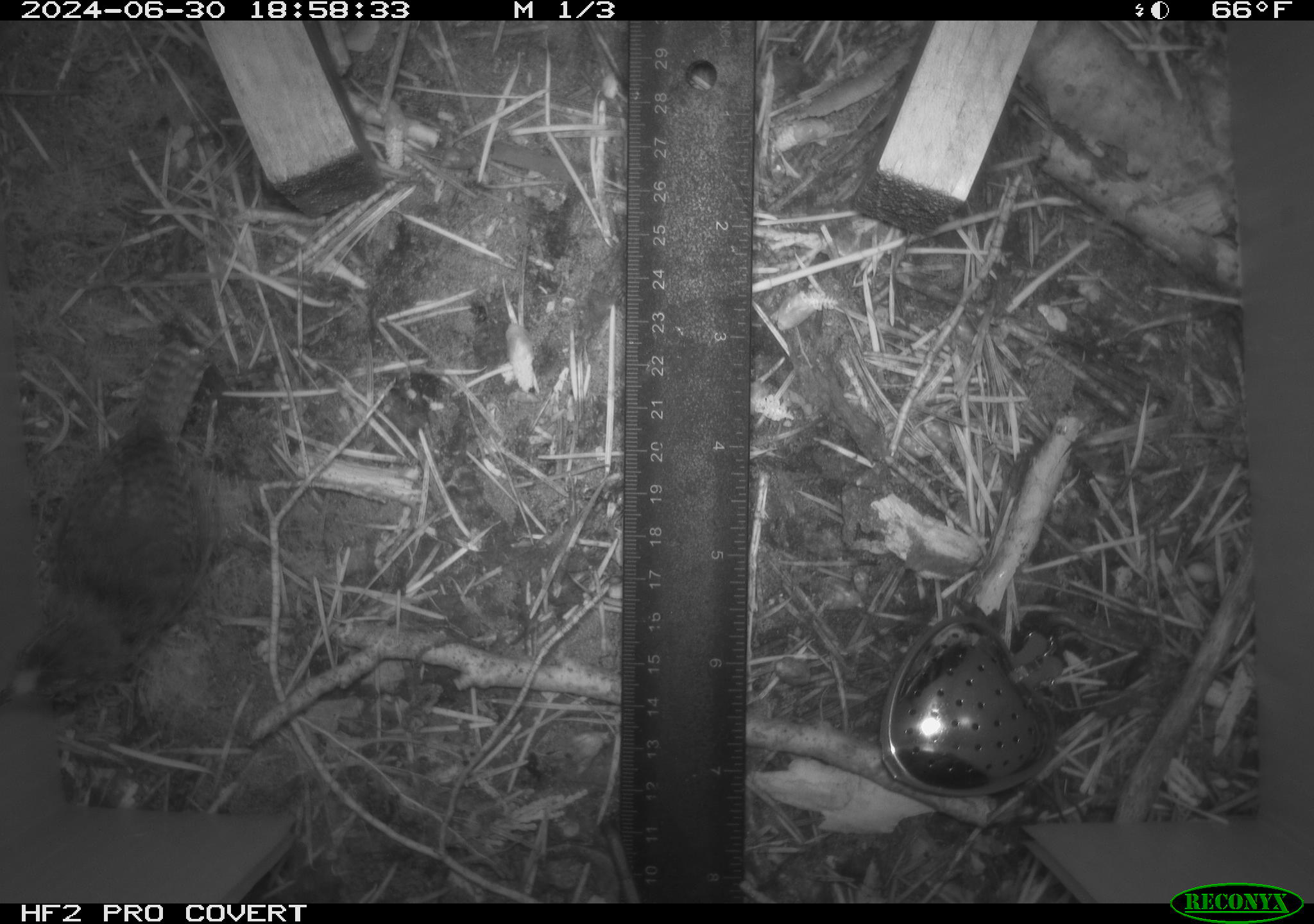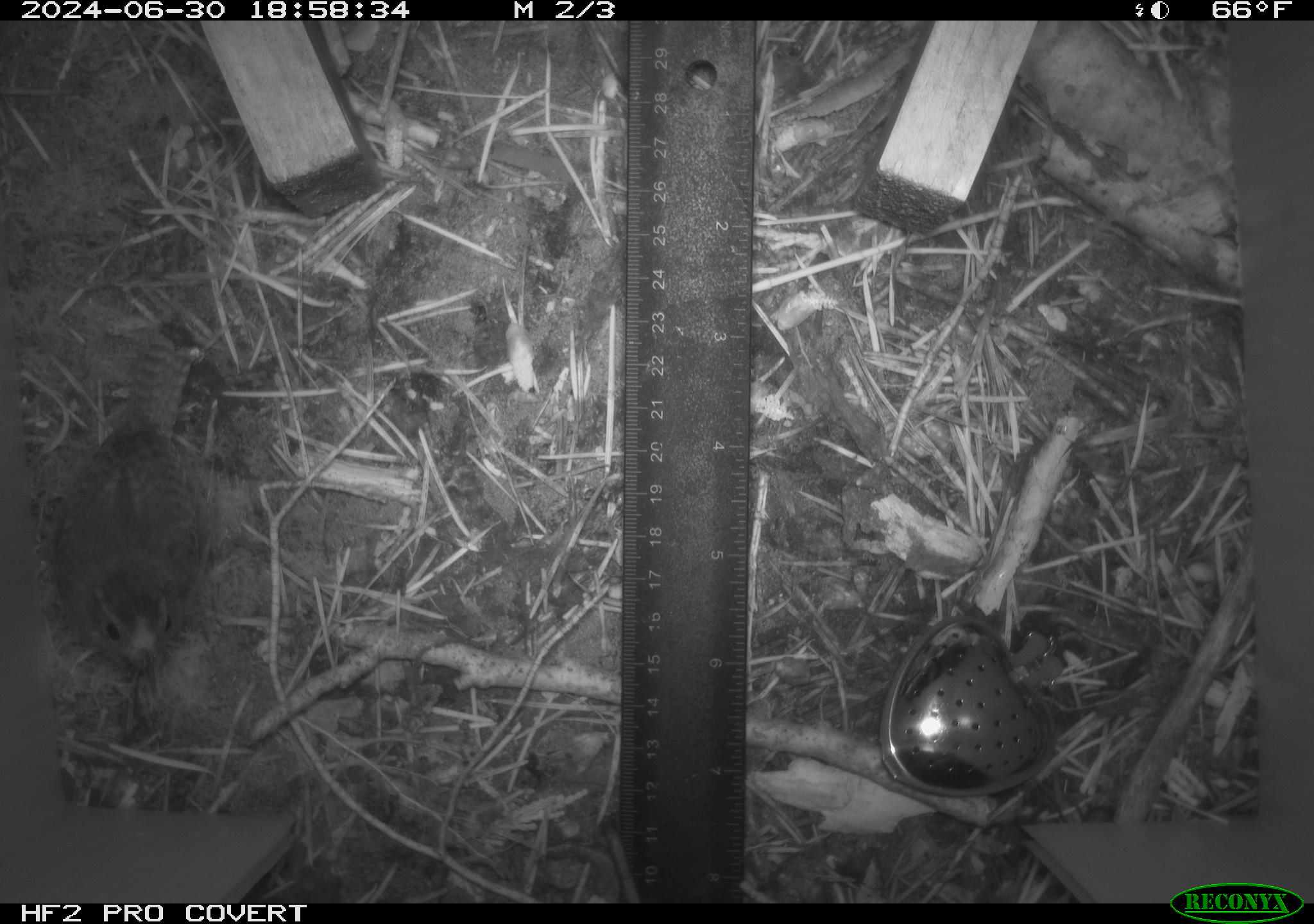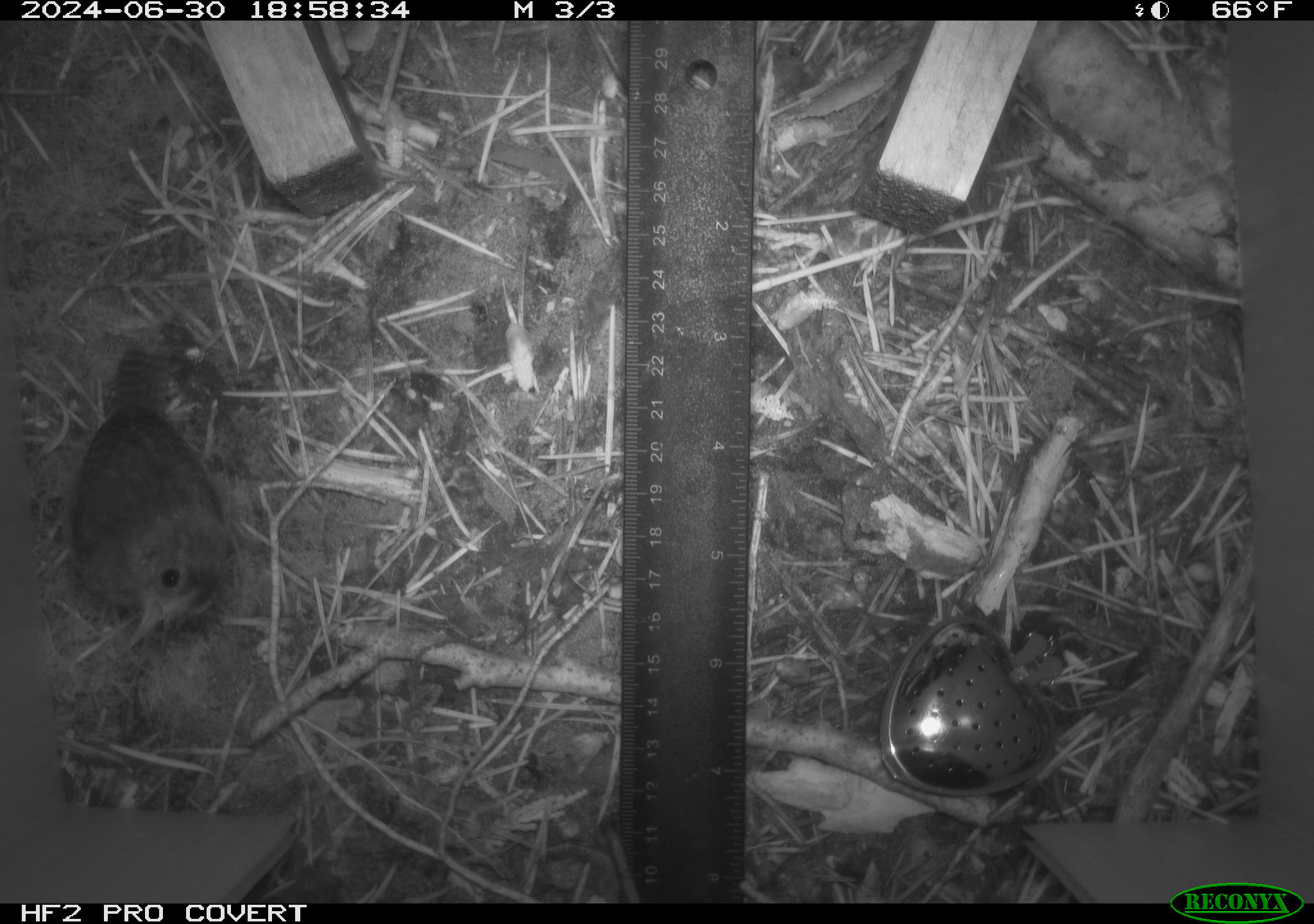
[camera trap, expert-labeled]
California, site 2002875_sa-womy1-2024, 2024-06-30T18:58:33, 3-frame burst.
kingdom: Animalia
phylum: Chordata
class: Aves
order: Passeriformes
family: Troglodytidae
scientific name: Troglodytidae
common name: wren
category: troglodytidae family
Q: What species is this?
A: Troglodytidae family (wren) (Troglodytidae).